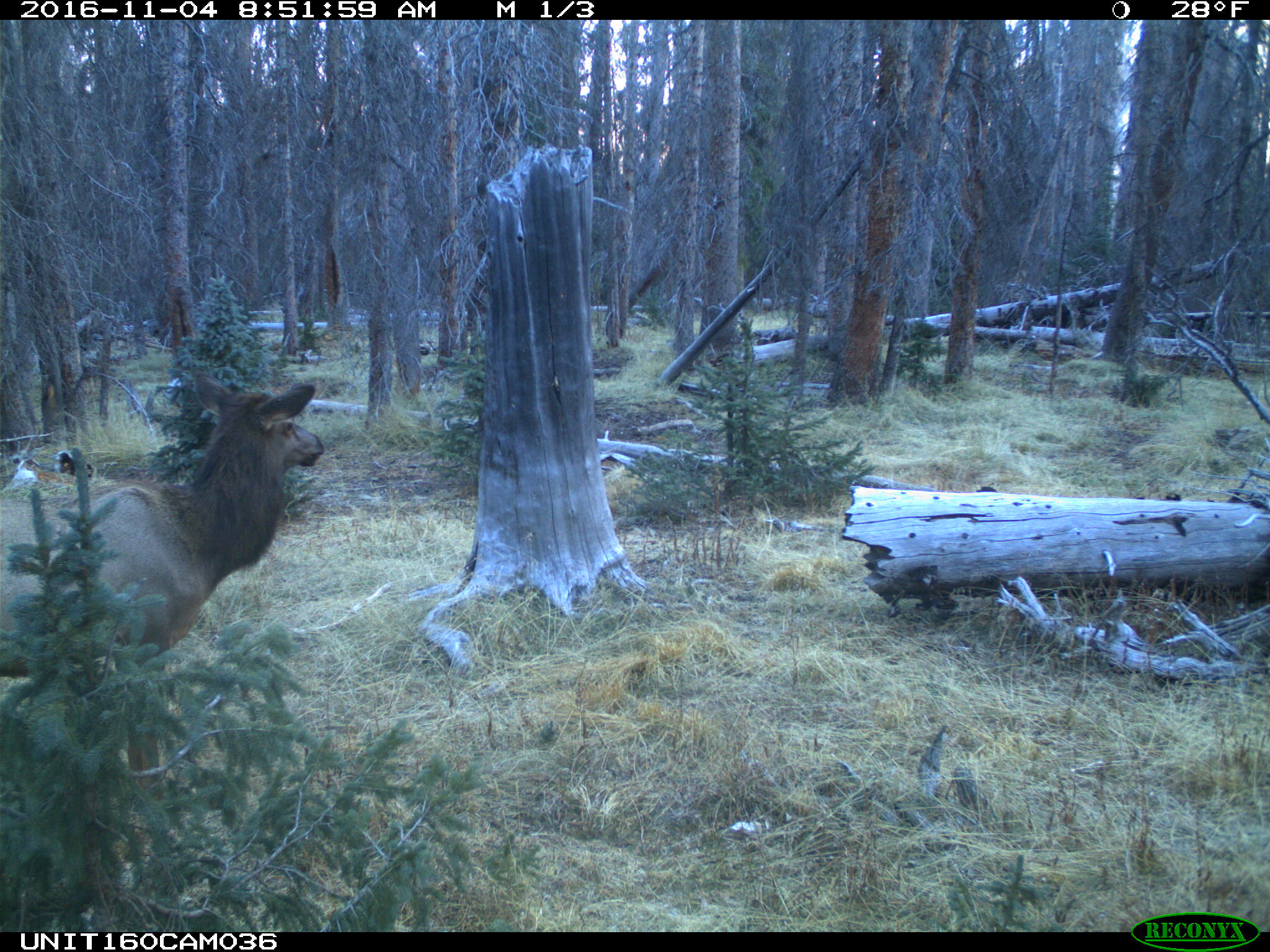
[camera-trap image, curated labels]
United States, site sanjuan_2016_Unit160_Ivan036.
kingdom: Animalia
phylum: Chordata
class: Mammalia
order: Artiodactyla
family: Cervidae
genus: Cervus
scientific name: Cervus elaphus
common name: red deer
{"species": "Cervus elaphus (red deer)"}